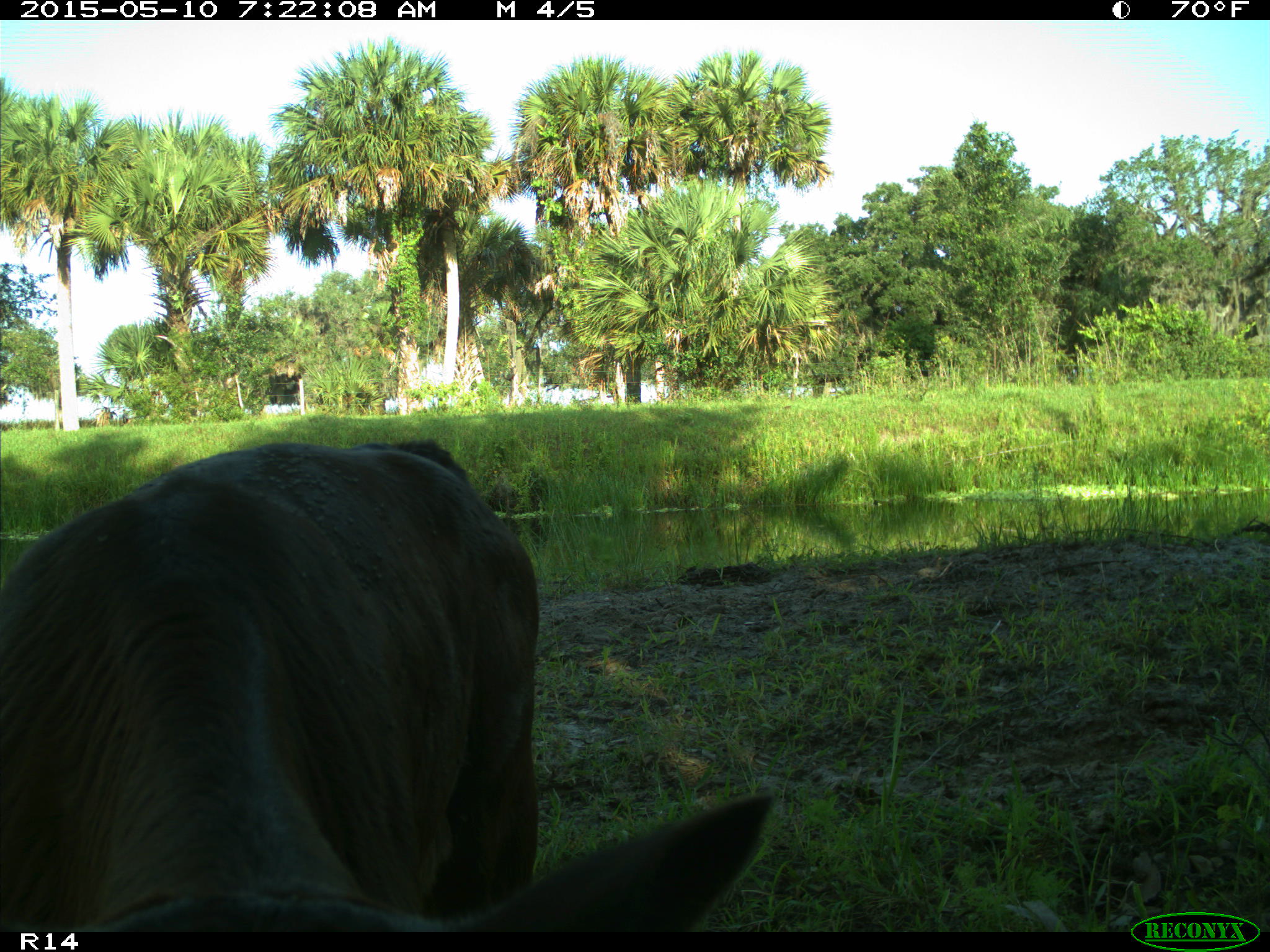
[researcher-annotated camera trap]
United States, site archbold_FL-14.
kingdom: Animalia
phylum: Chordata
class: Mammalia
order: Artiodactyla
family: Bovidae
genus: Bos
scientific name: Bos taurus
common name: domestic cow